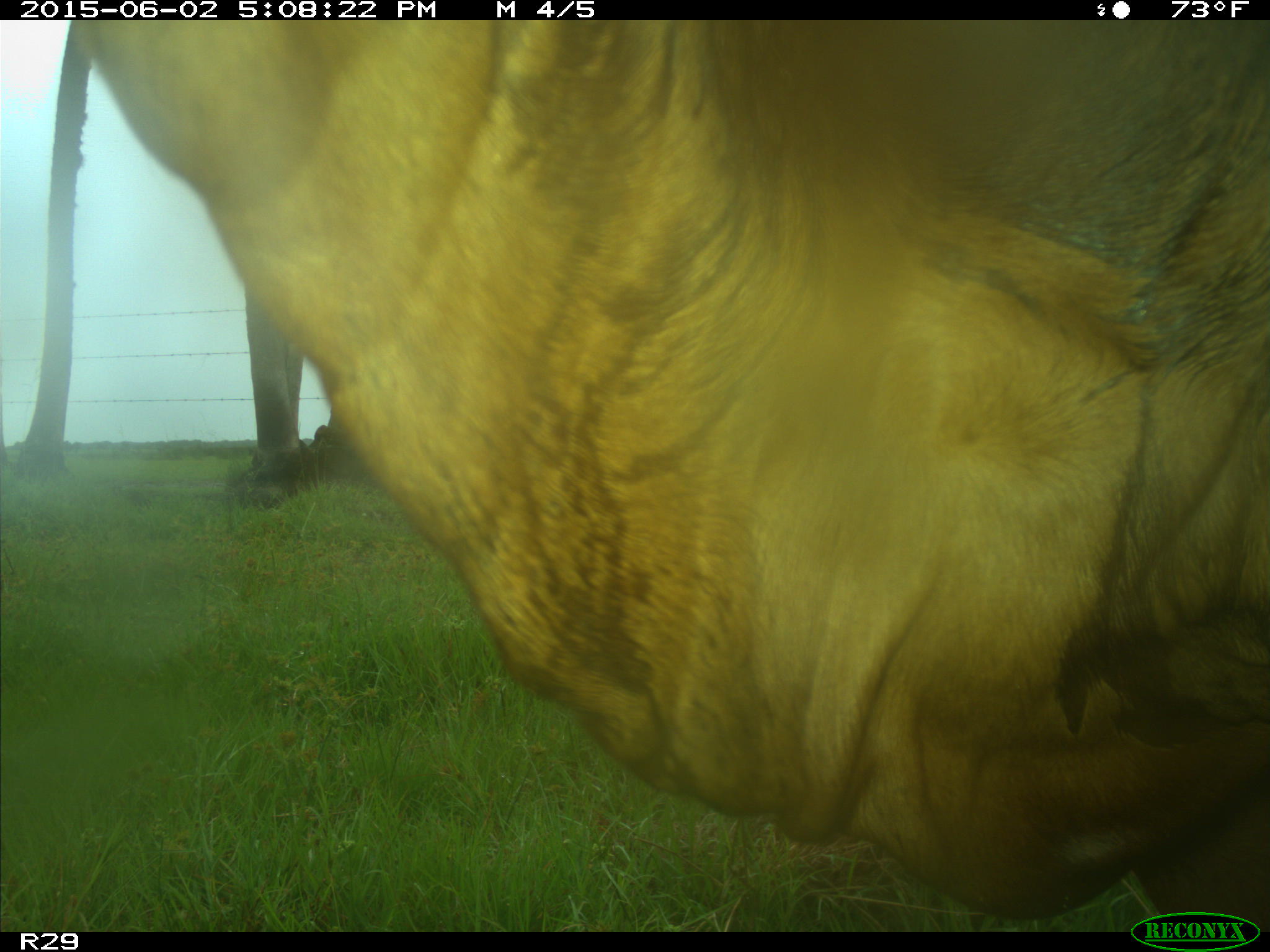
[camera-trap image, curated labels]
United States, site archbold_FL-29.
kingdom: Animalia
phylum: Chordata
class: Mammalia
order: Artiodactyla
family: Bovidae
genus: Bos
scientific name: Bos taurus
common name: domestic cow